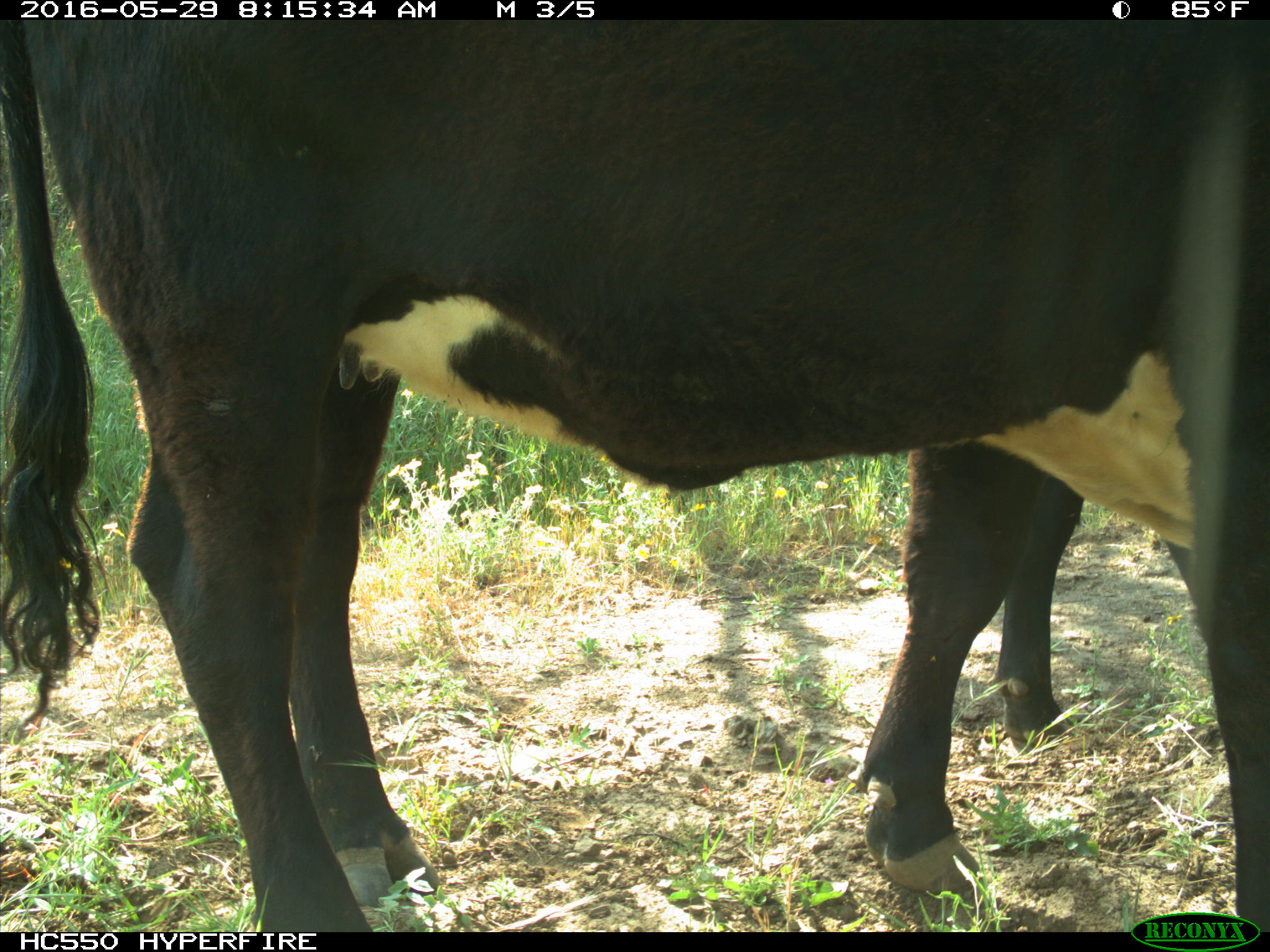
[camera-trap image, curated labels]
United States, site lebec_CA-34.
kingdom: Animalia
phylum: Chordata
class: Mammalia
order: Artiodactyla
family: Bovidae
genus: Bos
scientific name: Bos taurus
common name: domestic cow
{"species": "Bos taurus (domestic cow)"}